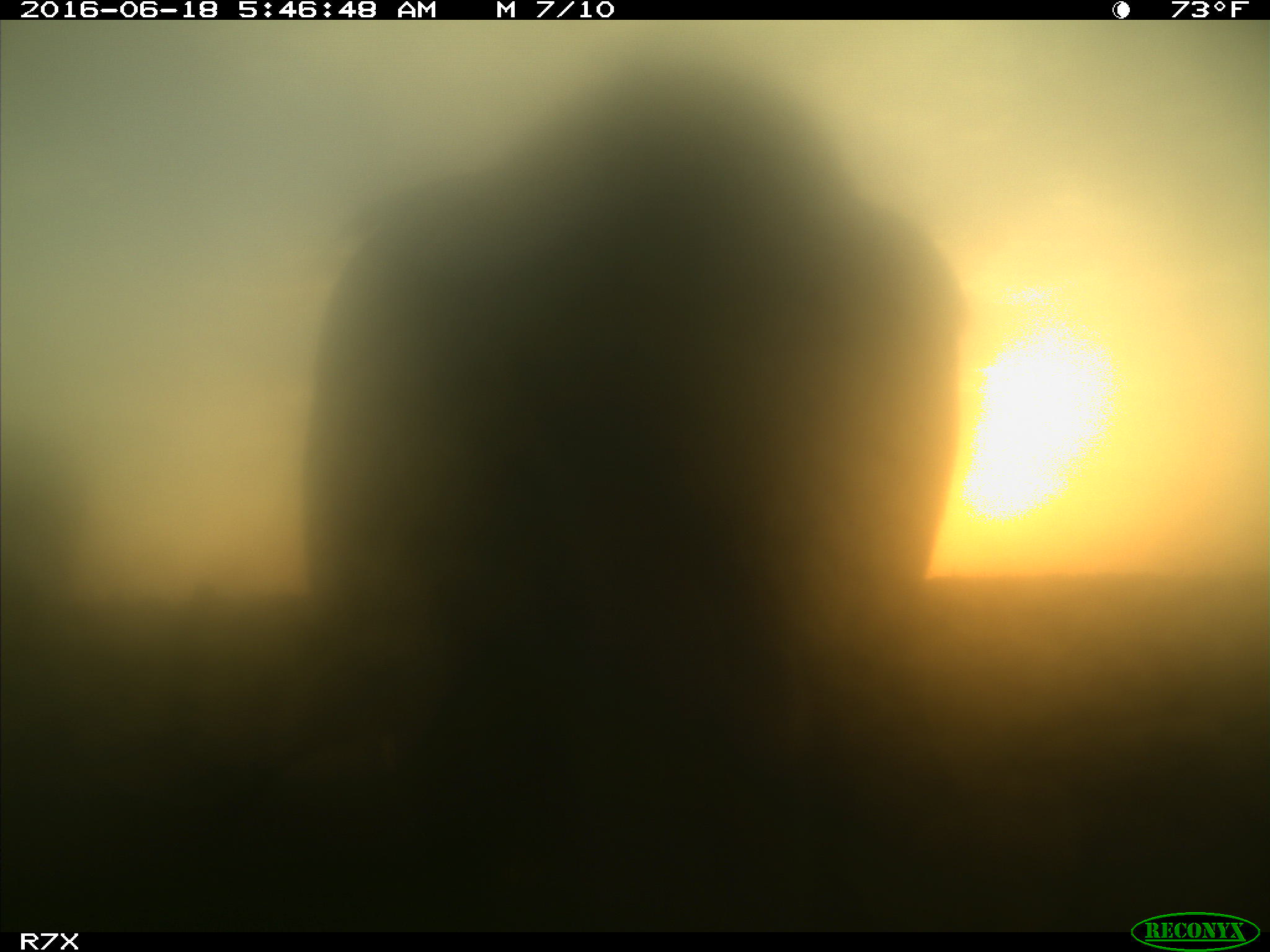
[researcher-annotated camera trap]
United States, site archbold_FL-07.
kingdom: Animalia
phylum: Chordata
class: Mammalia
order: Artiodactyla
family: Bovidae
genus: Bos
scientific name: Bos taurus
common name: domestic cow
Bos taurus (domestic cow).